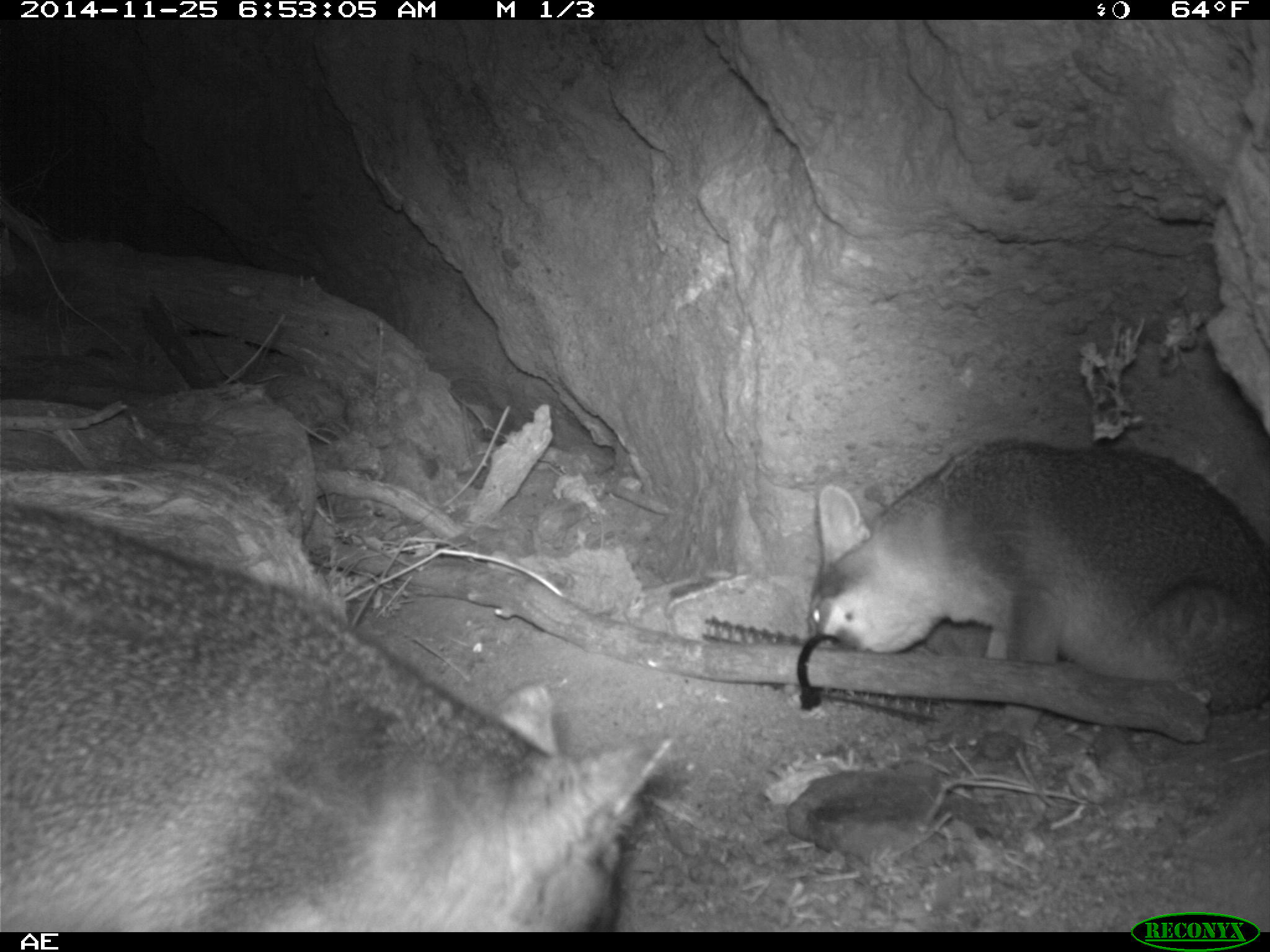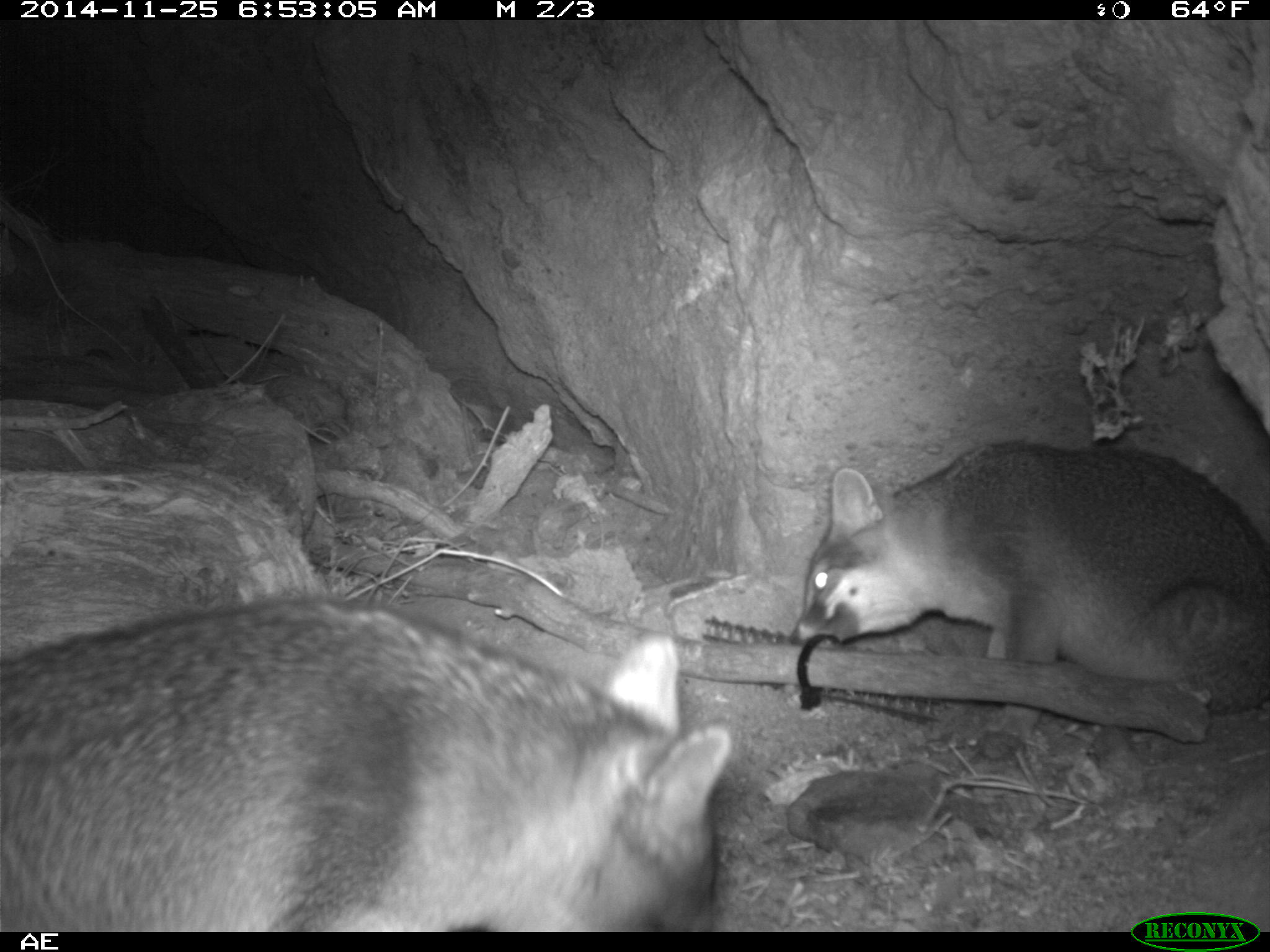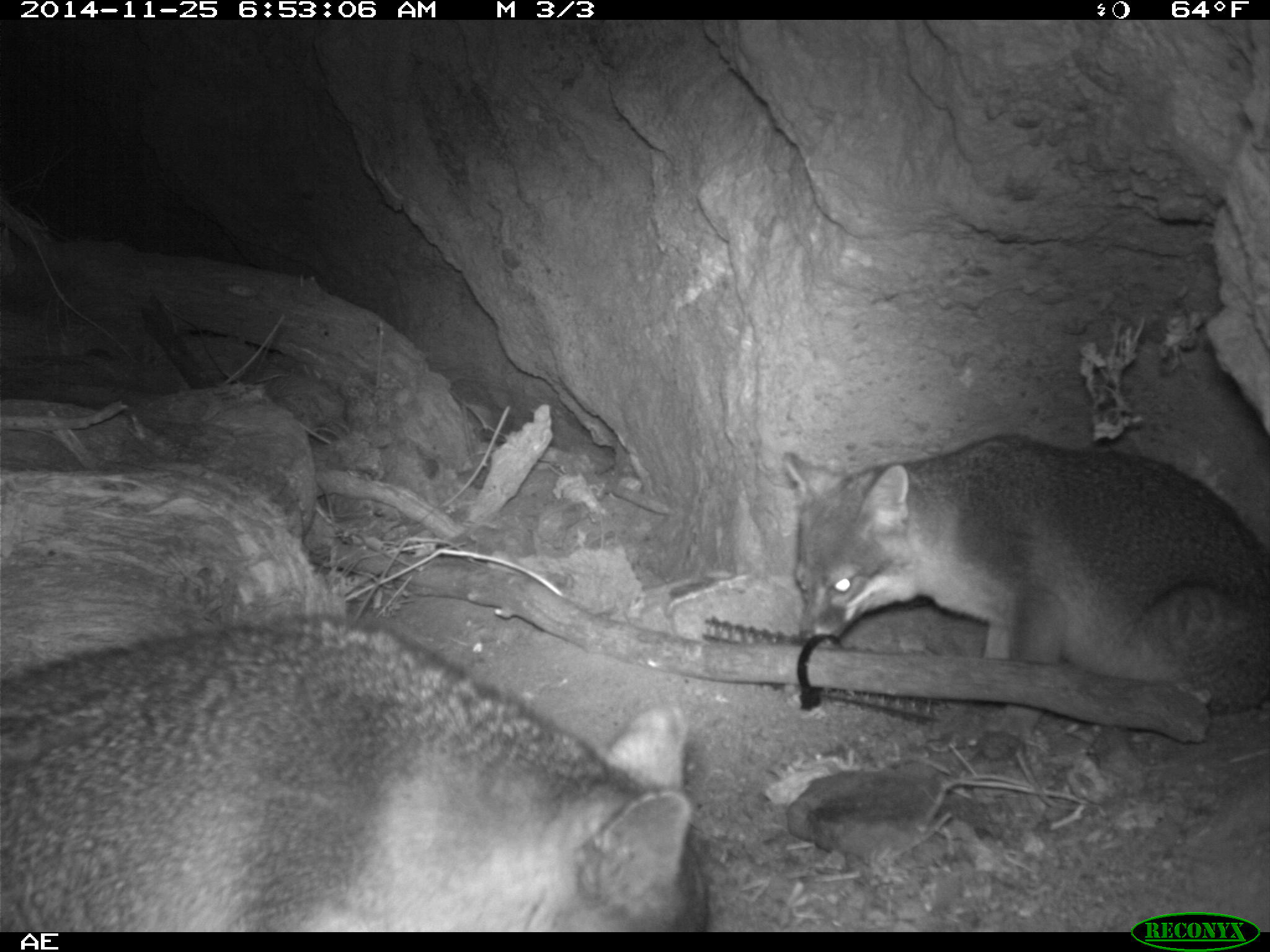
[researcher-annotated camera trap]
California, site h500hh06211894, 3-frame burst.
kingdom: Animalia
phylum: Chordata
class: Mammalia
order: Carnivora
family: Canidae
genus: Urocyon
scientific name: Urocyon littoralis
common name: island fox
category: fox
Fox (island fox) (Urocyon littoralis).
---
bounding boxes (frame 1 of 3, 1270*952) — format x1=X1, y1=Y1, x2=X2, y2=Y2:
fox: x1=0, y1=500, x2=673, y2=932; x1=806, y1=436, x2=1269, y2=714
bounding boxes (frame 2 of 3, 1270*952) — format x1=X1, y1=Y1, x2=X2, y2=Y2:
fox: x1=0, y1=594, x2=732, y2=931; x1=788, y1=440, x2=1269, y2=733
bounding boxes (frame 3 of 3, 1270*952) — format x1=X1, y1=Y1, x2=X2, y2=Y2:
fox: x1=0, y1=614, x2=707, y2=933; x1=784, y1=433, x2=1269, y2=743